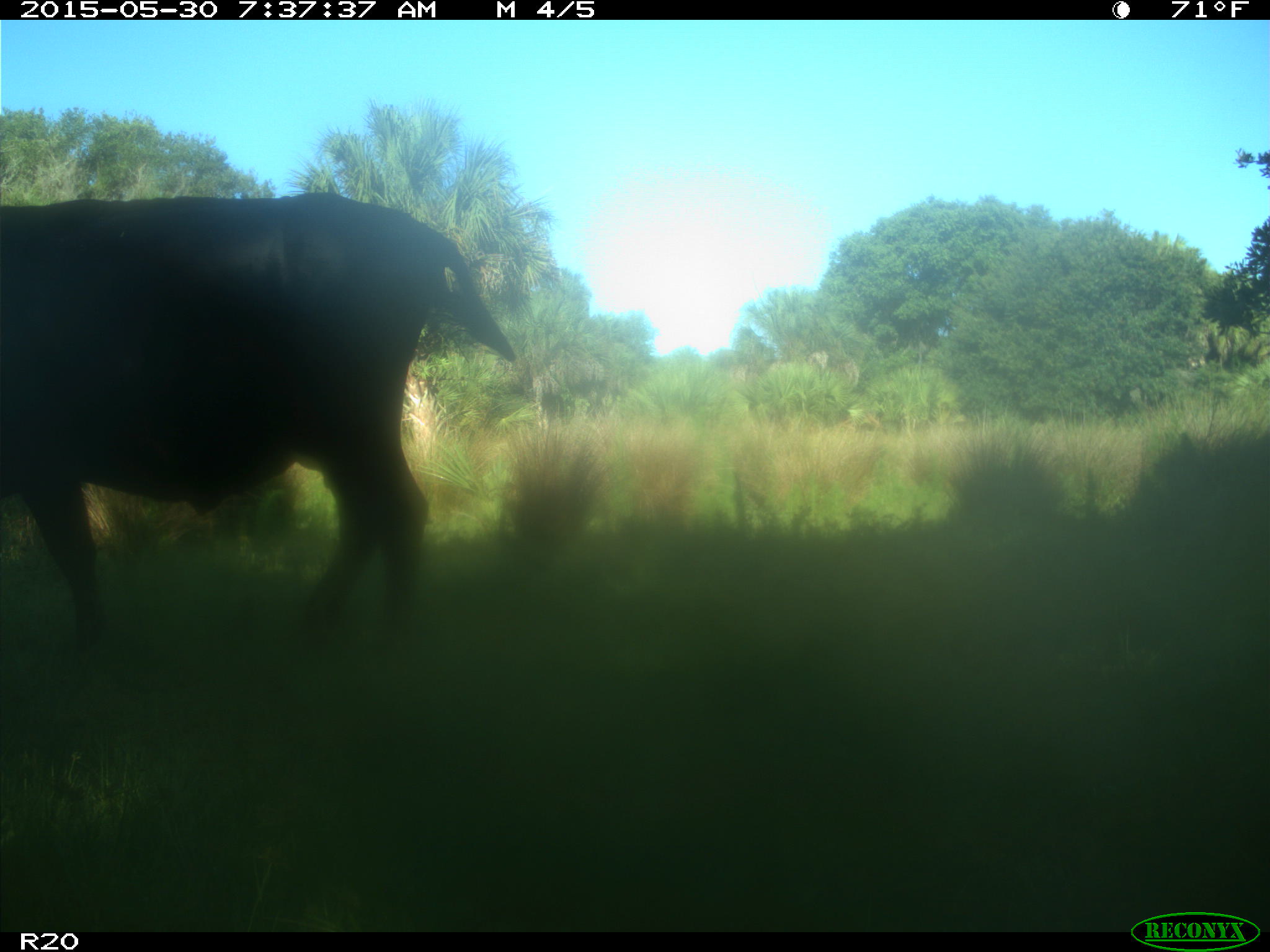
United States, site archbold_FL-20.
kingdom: Animalia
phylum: Chordata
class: Mammalia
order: Artiodactyla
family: Bovidae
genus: Bos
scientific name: Bos taurus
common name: domestic cow